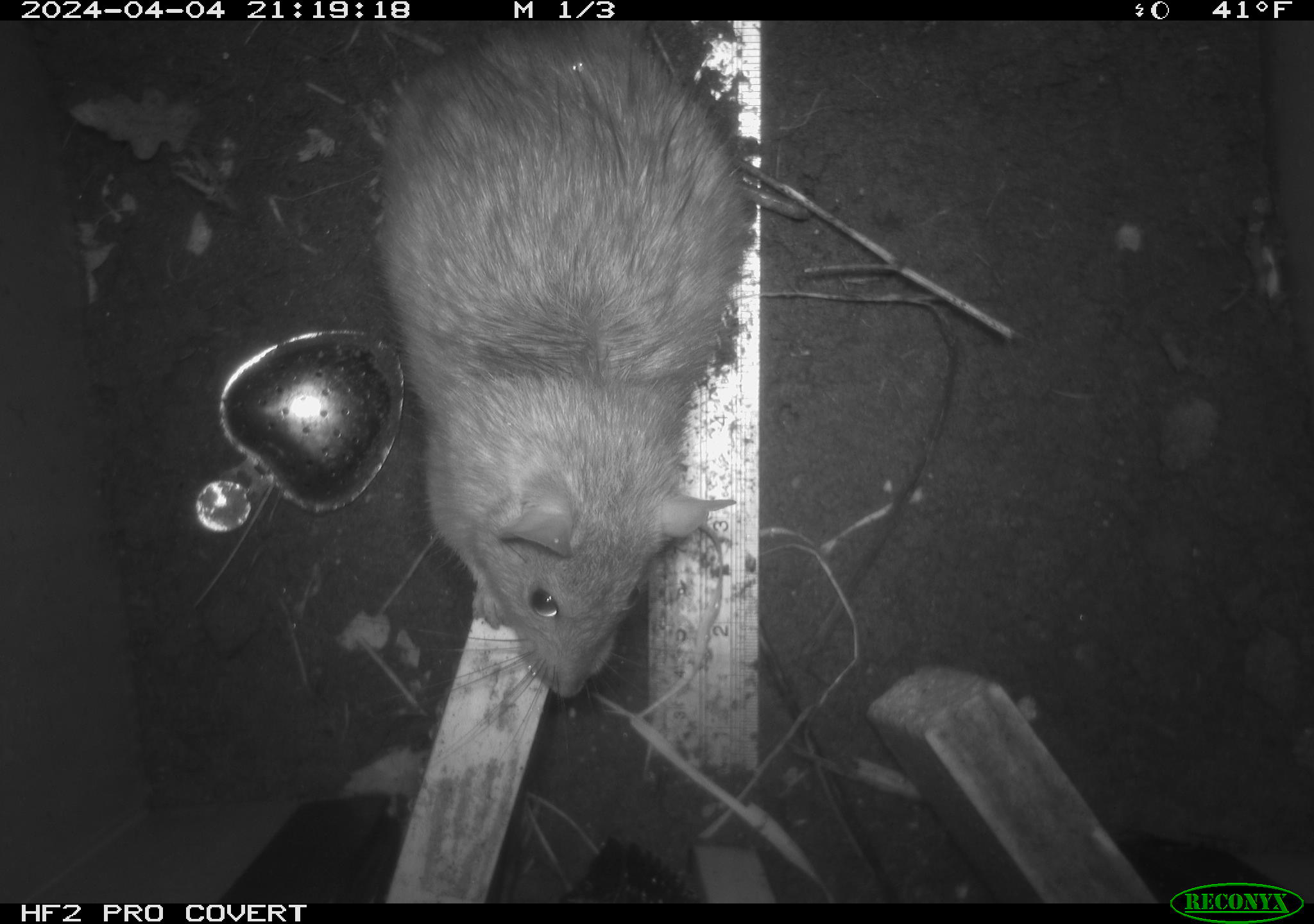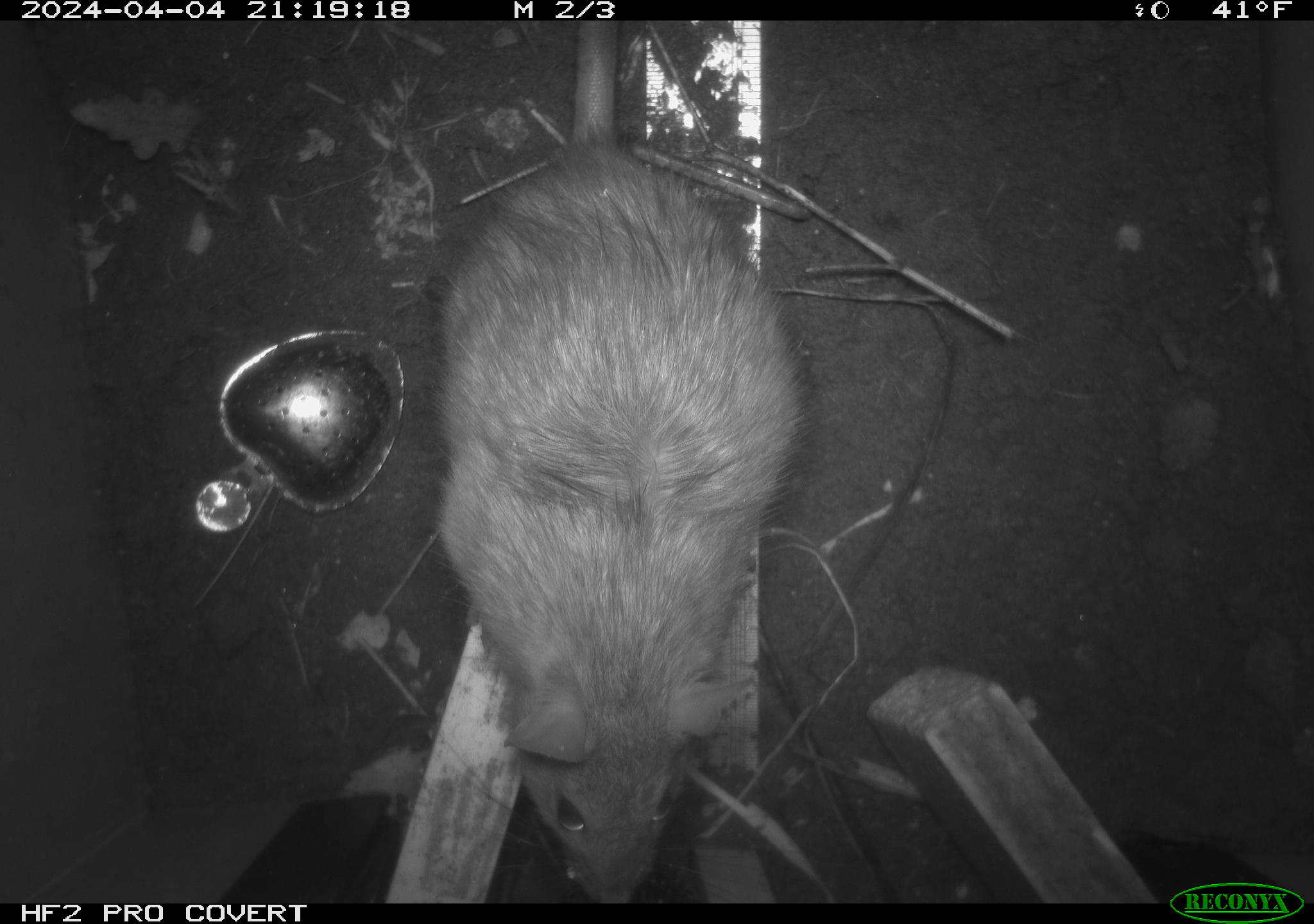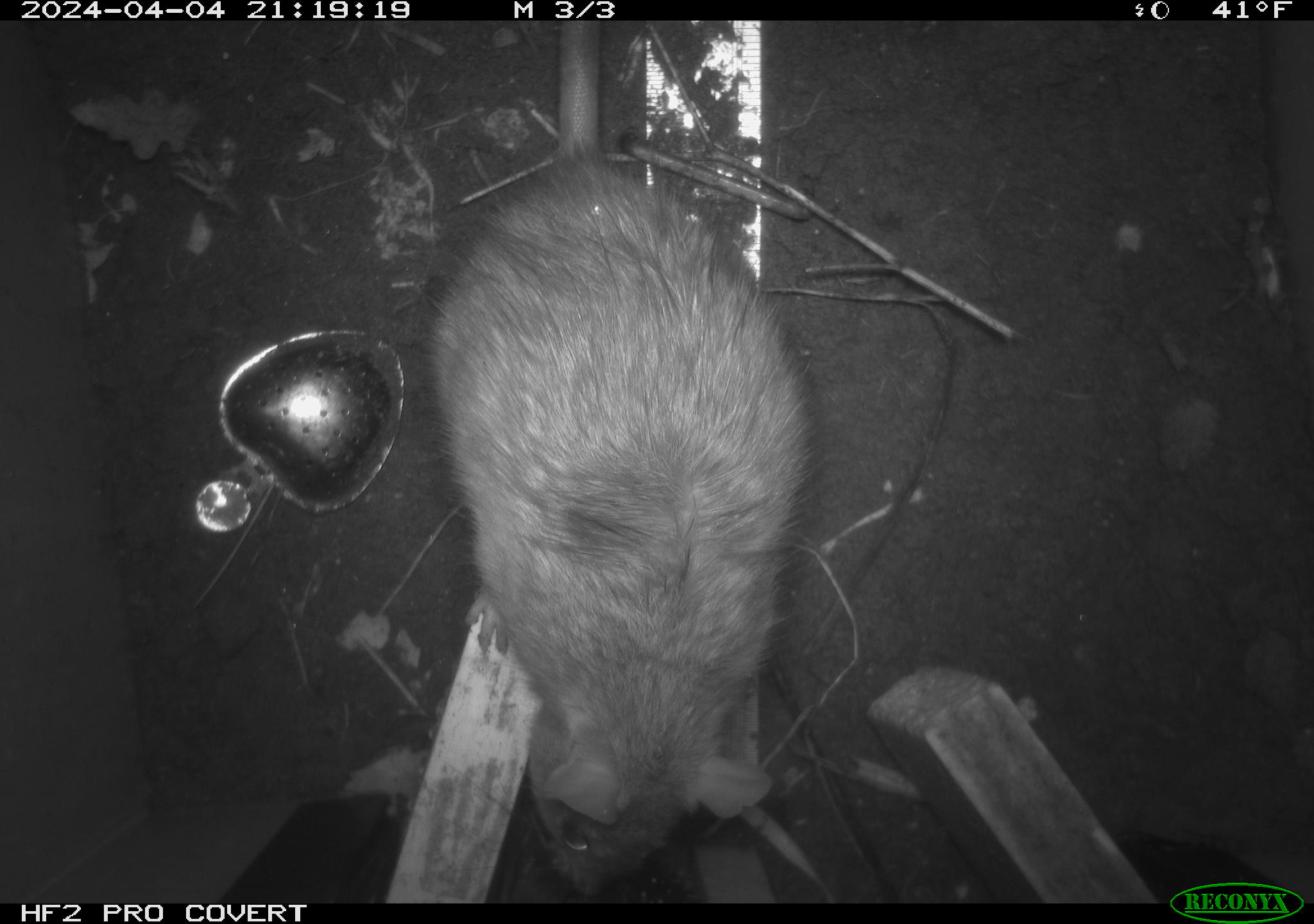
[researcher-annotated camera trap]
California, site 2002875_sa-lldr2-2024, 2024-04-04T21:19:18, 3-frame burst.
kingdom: Animalia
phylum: Chordata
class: Mammalia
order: Rodentia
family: Muridae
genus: Rattus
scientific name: Rattus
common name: rat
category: rattus species